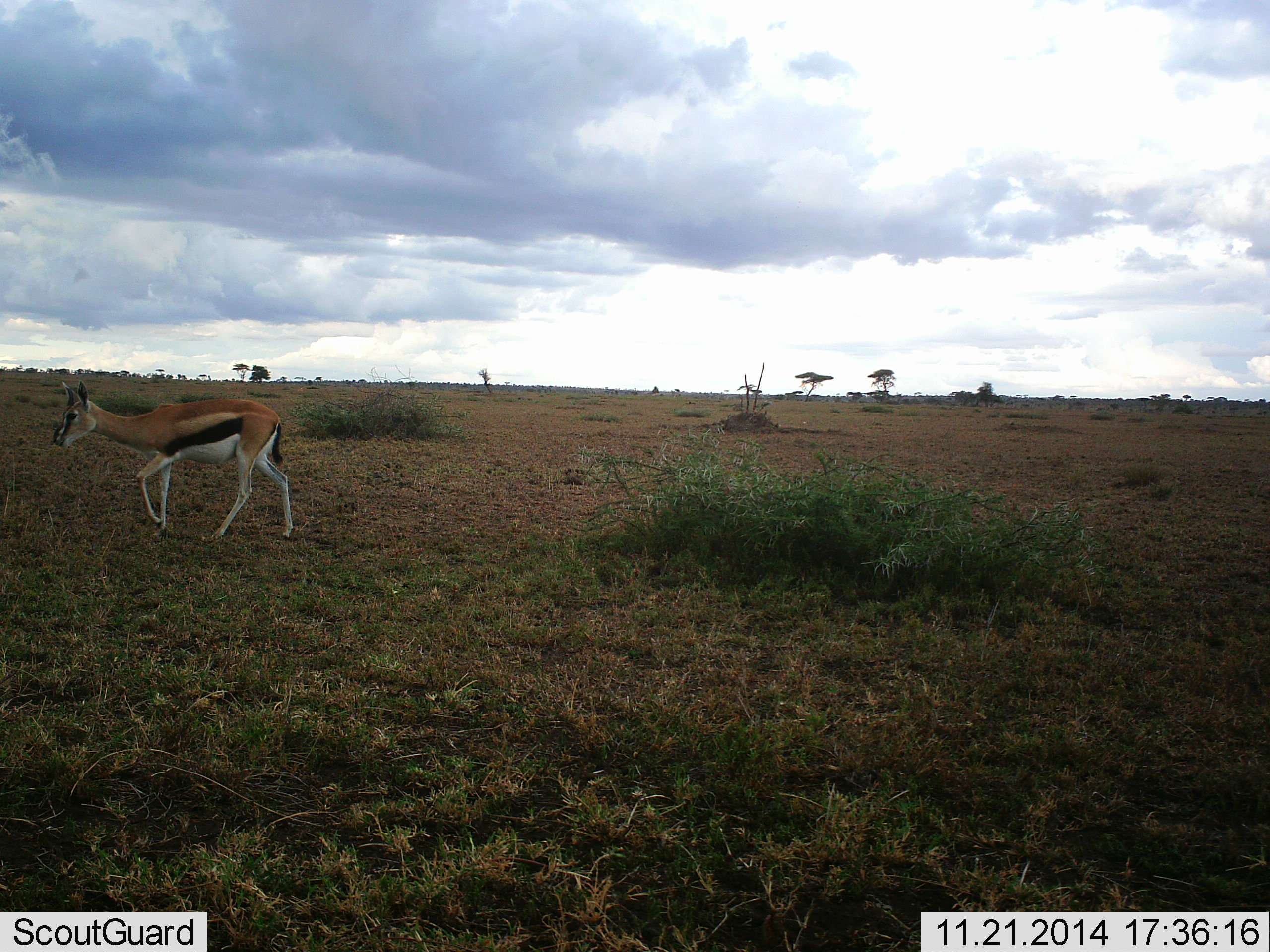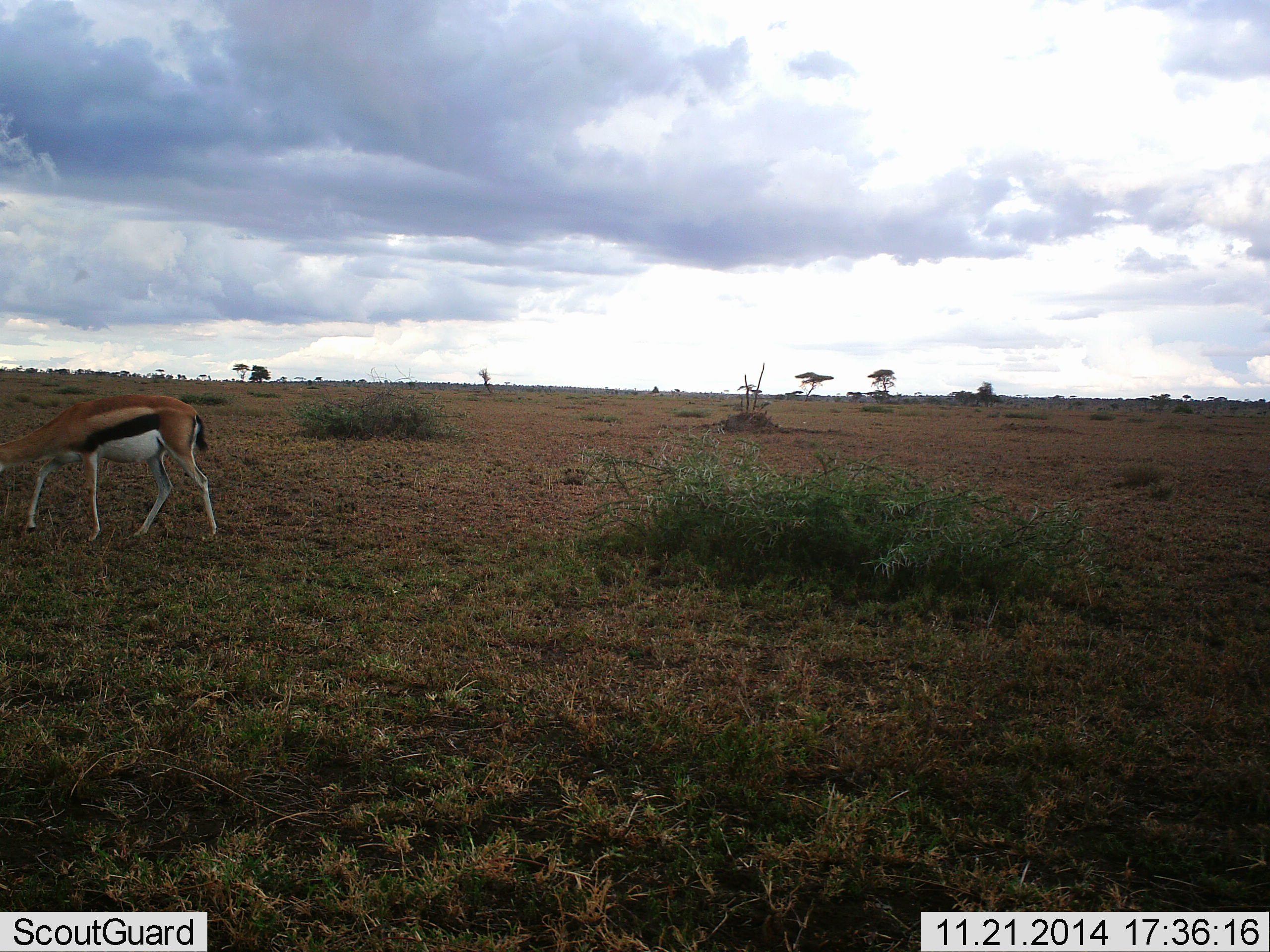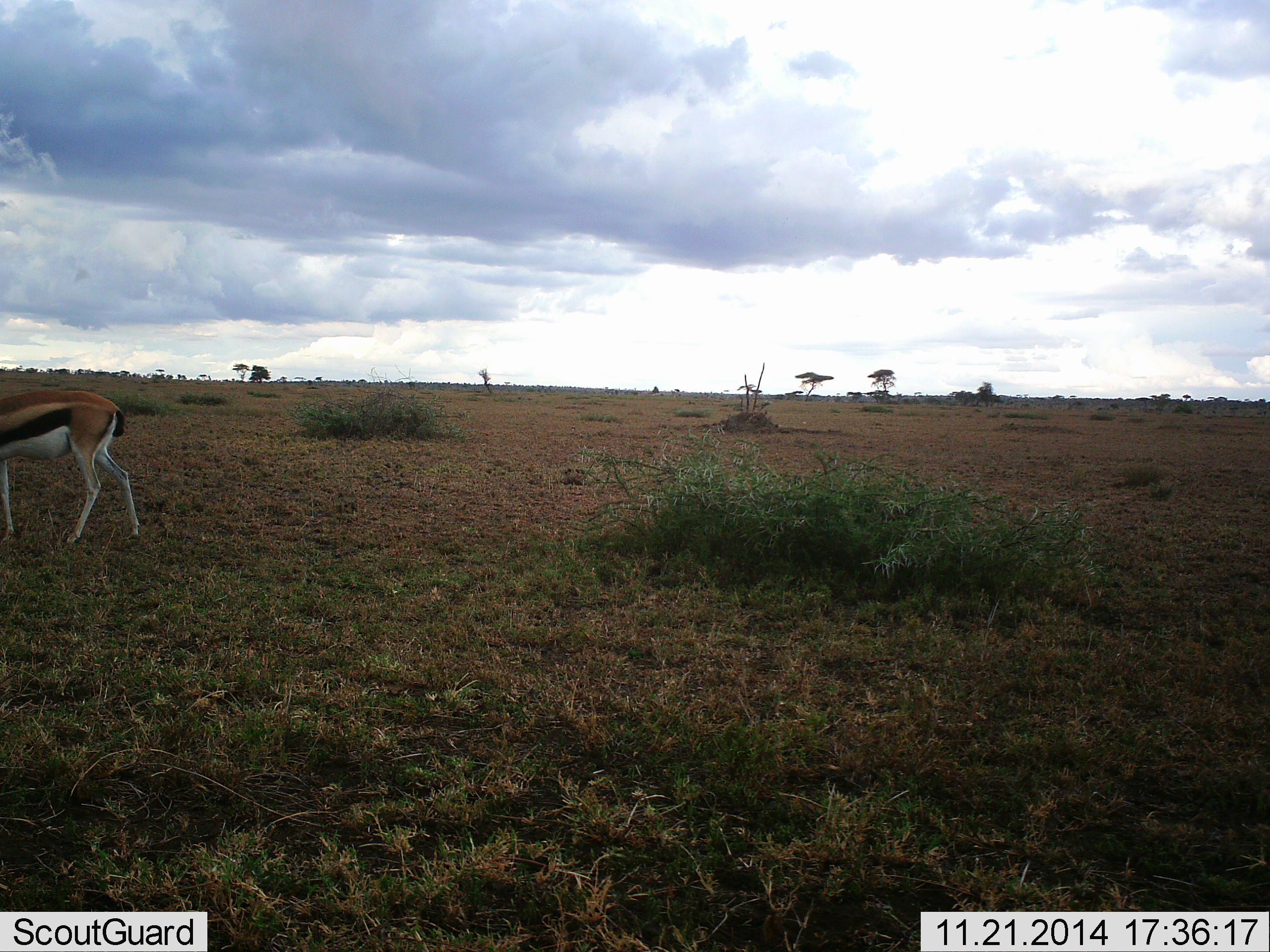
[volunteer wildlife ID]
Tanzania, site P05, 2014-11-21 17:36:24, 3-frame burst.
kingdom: Animalia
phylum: Chordata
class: Mammalia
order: Artiodactyla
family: Bovidae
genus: Eudorcas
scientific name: Eudorcas thomsonii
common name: thomson's gazelle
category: gazellethomsons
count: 1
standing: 10%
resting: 0%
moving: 100%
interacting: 0%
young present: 0%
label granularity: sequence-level